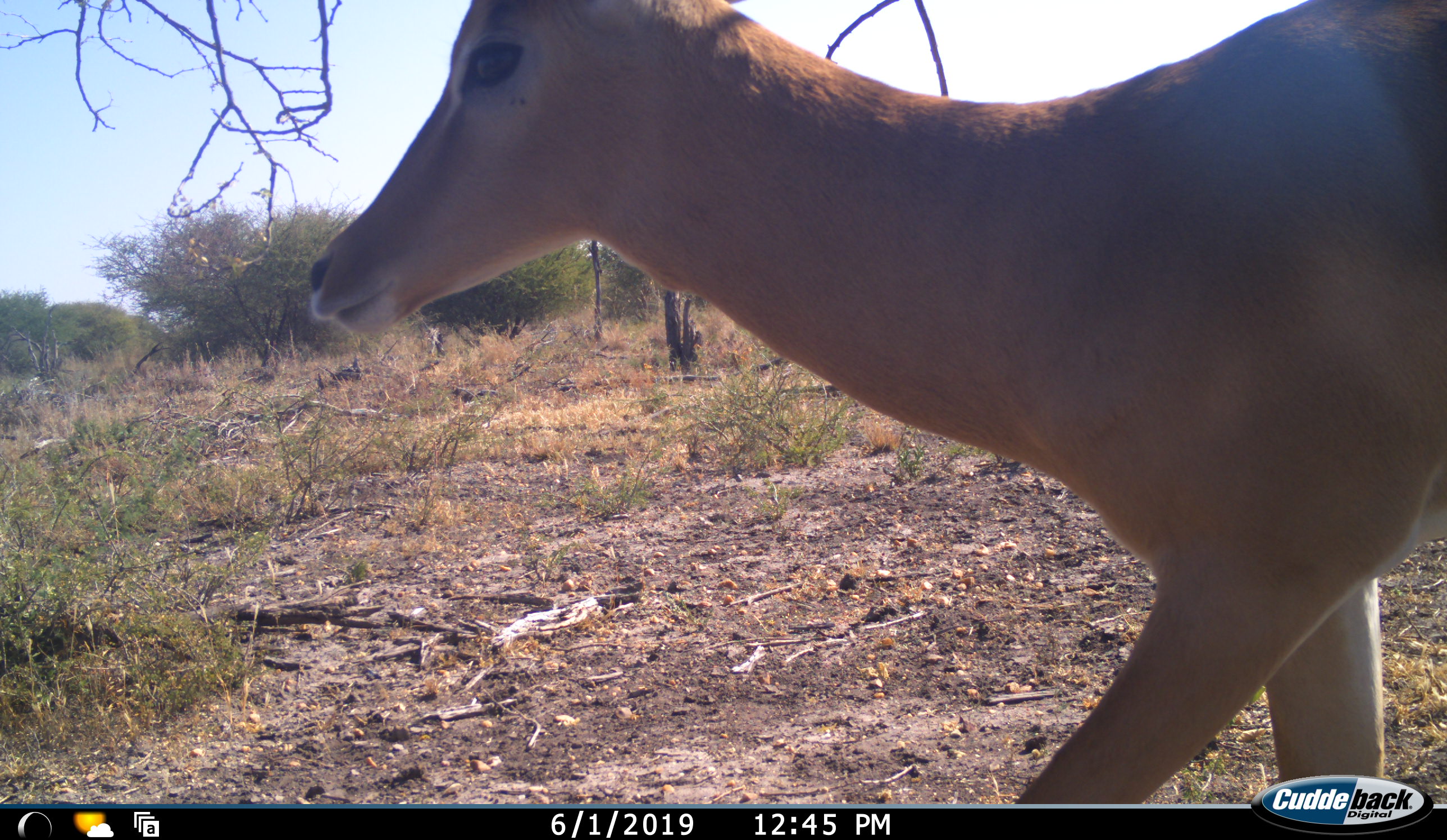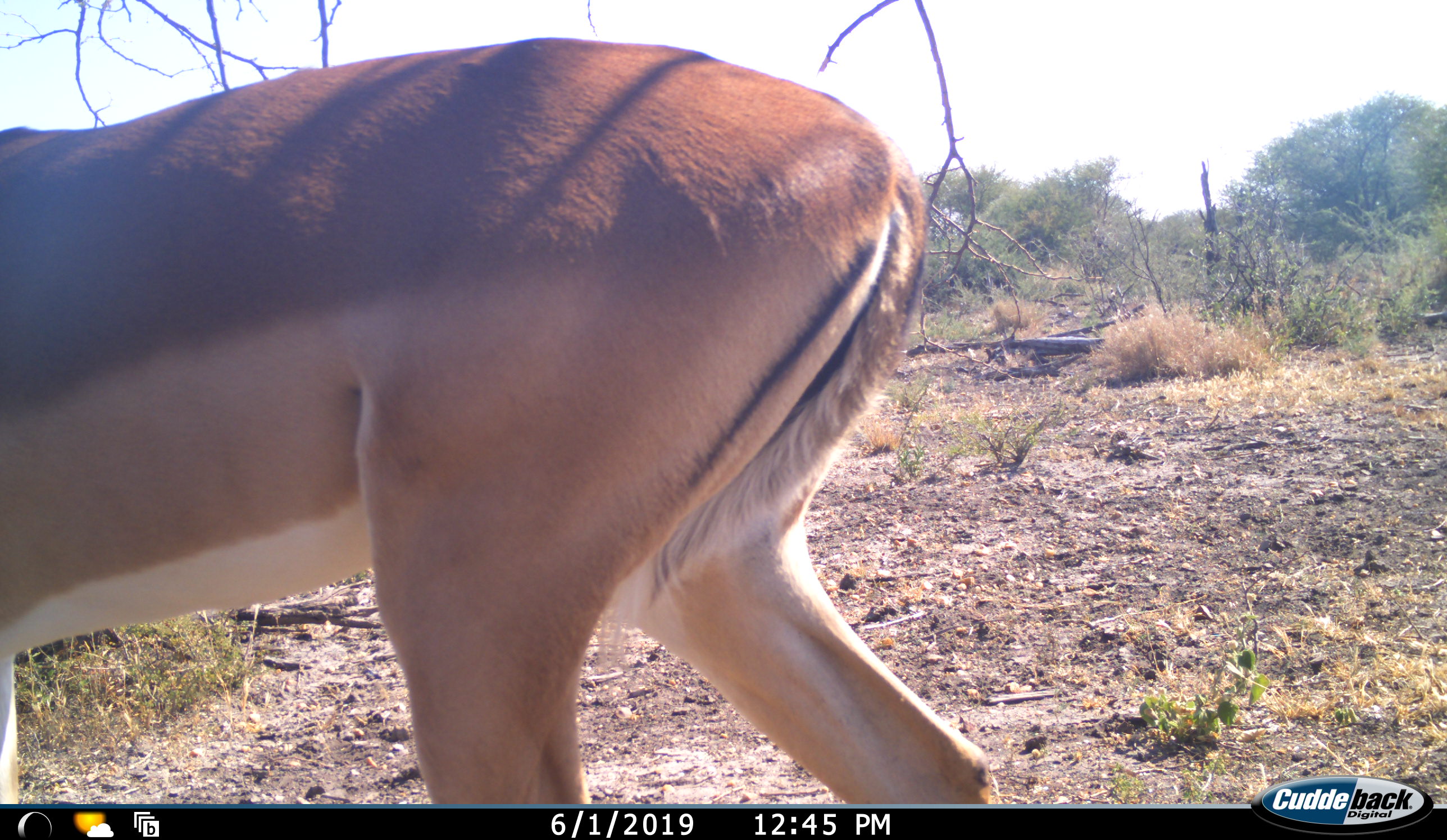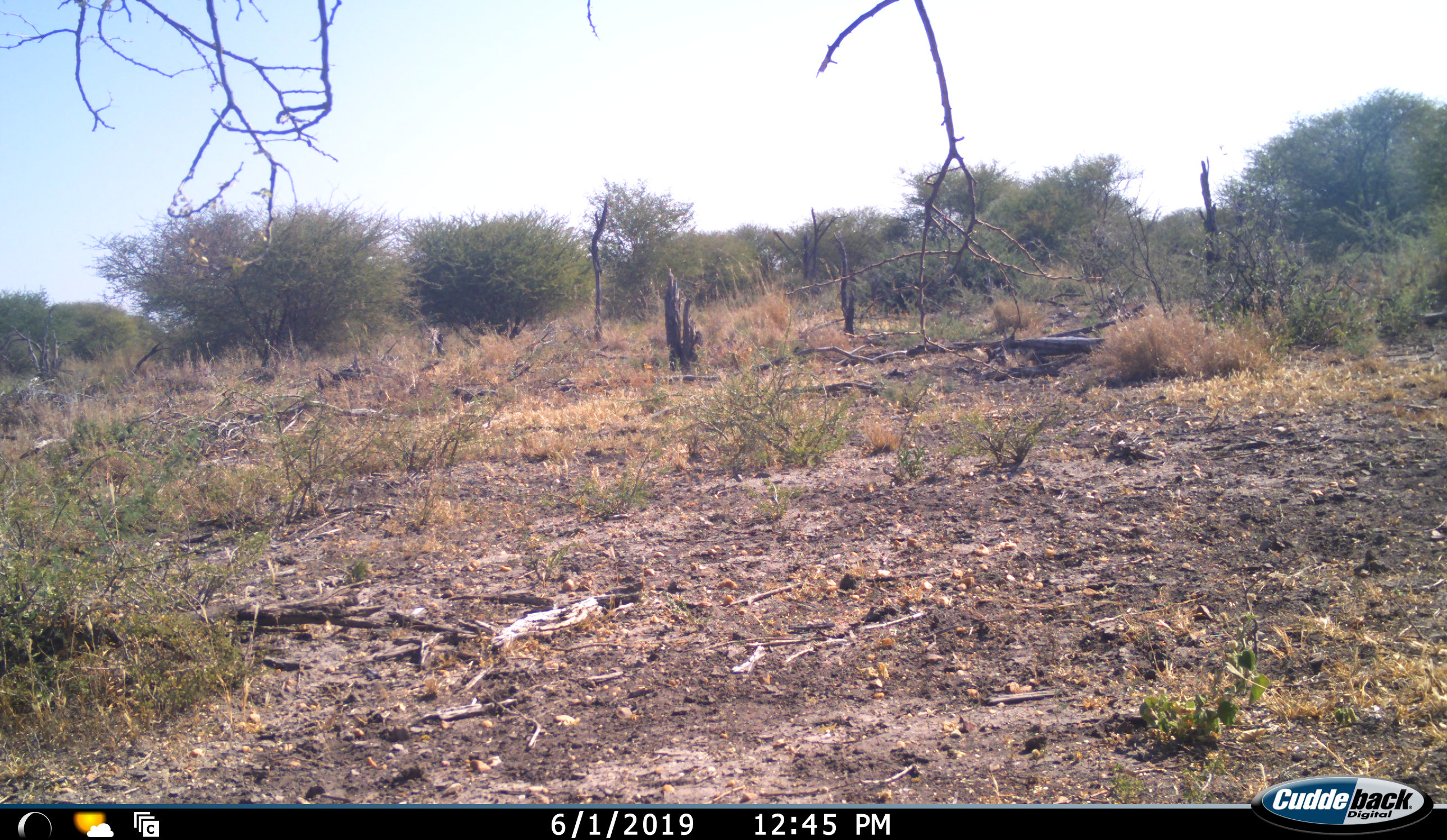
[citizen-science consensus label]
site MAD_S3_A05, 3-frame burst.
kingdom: Animalia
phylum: Chordata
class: Mammalia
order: Artiodactyla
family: Bovidae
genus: Aepyceros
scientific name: Aepyceros melampus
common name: impala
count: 1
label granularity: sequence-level